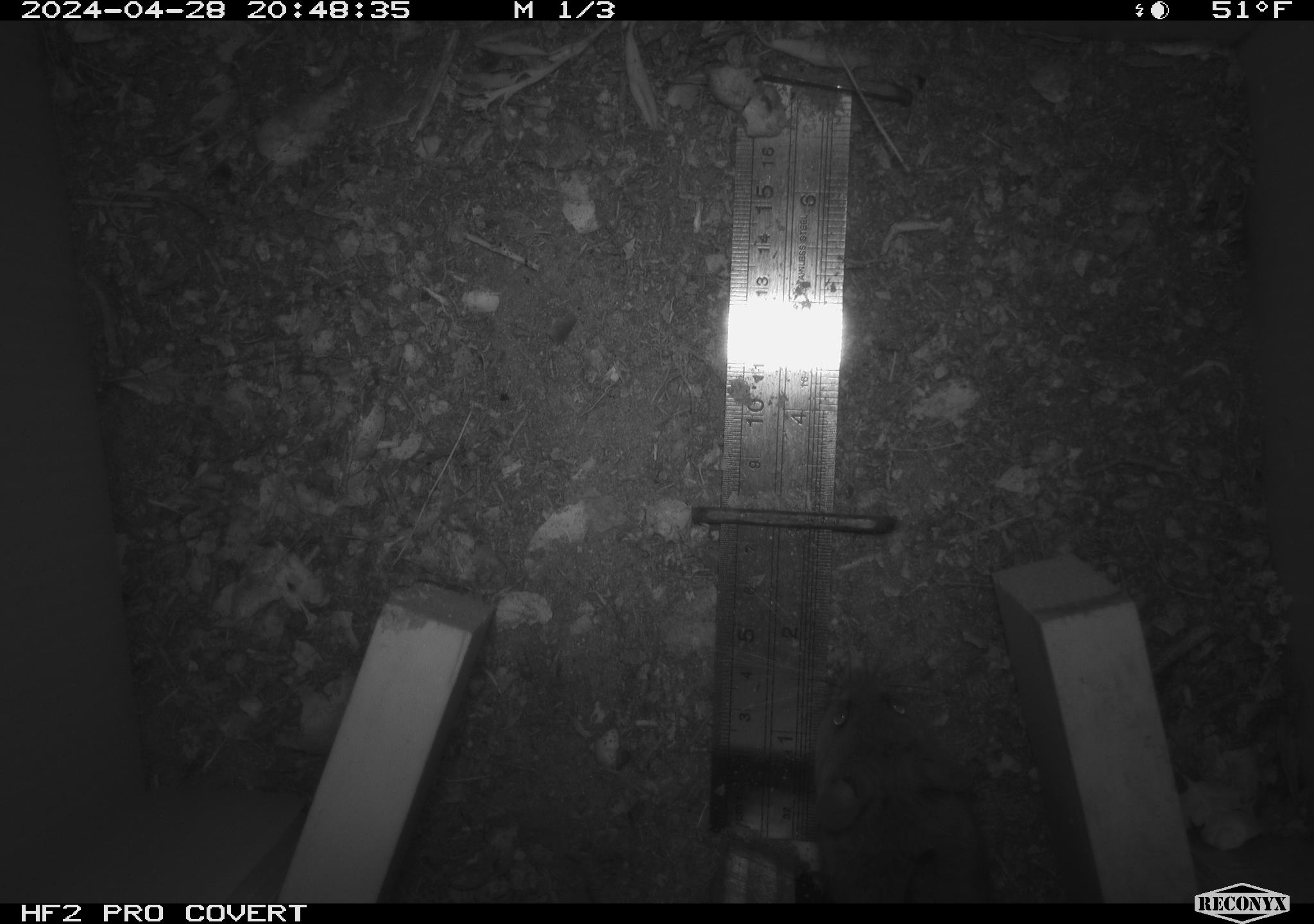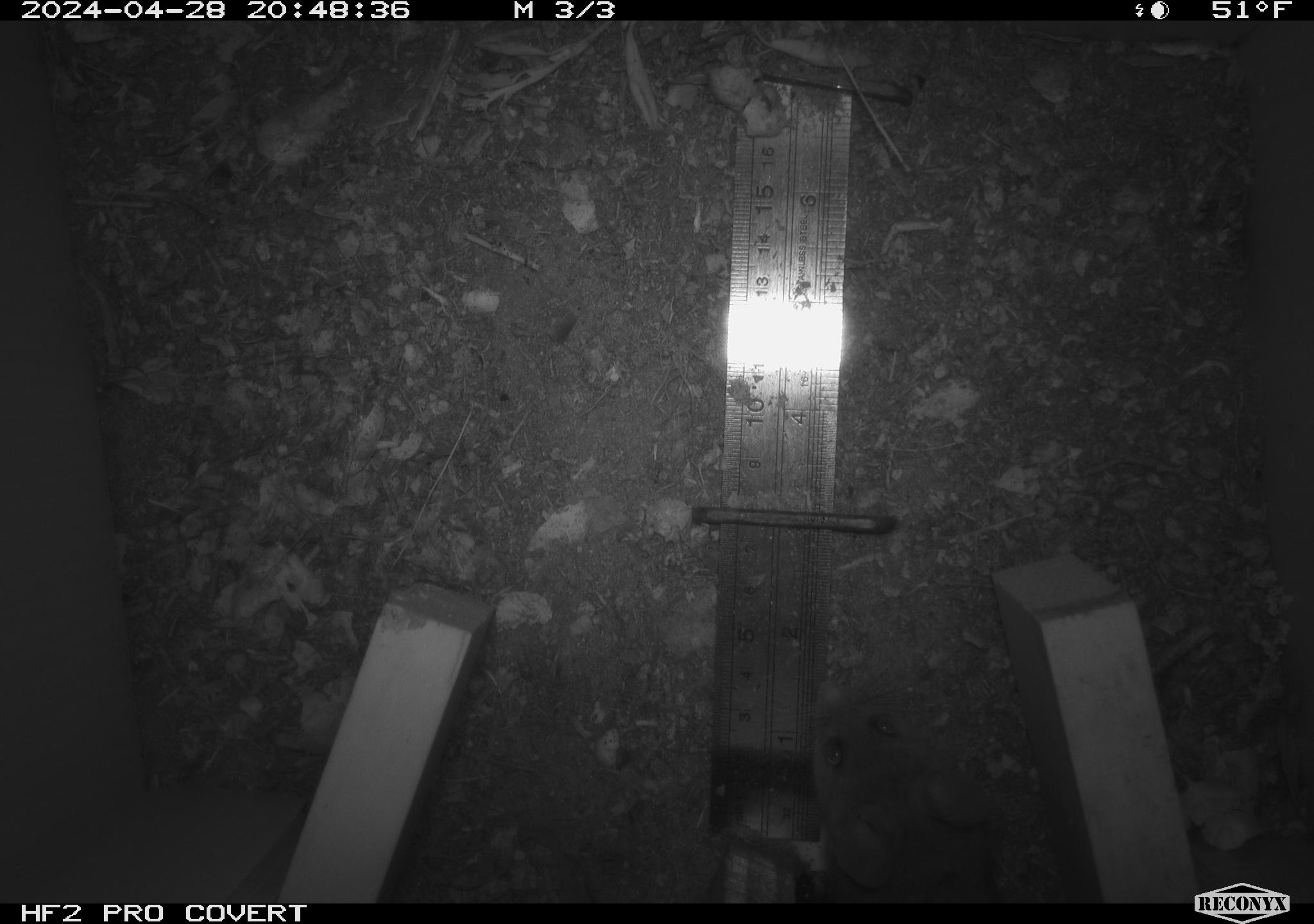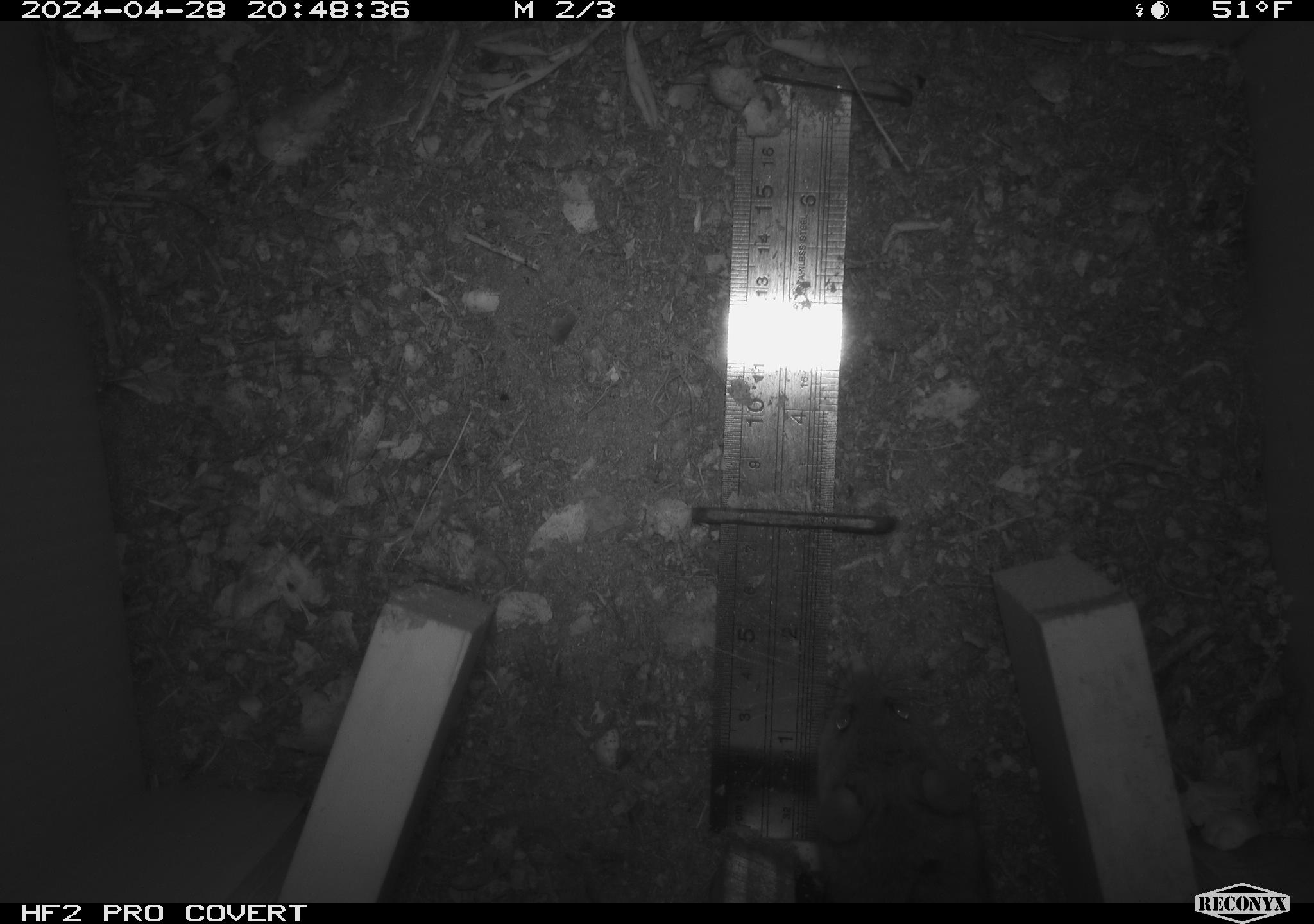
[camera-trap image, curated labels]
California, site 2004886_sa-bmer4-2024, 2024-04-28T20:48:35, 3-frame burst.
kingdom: Animalia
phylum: Chordata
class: Mammalia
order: Rodentia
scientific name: Rodentia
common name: mouse species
Mouse species (Rodentia).